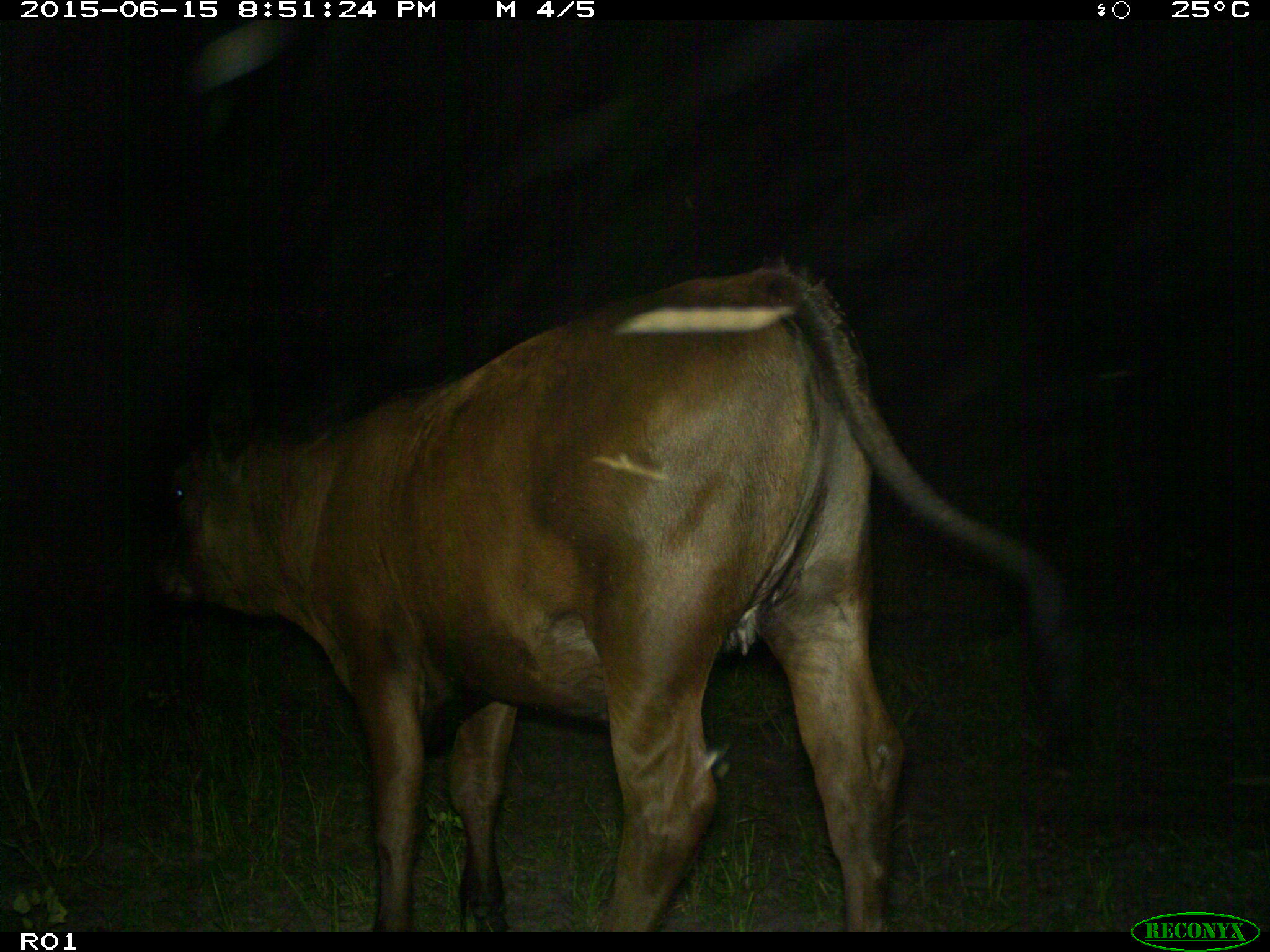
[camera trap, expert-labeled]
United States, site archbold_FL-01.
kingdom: Animalia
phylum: Chordata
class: Mammalia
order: Artiodactyla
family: Bovidae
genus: Bos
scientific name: Bos taurus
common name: domestic cow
Bos taurus (domestic cow).